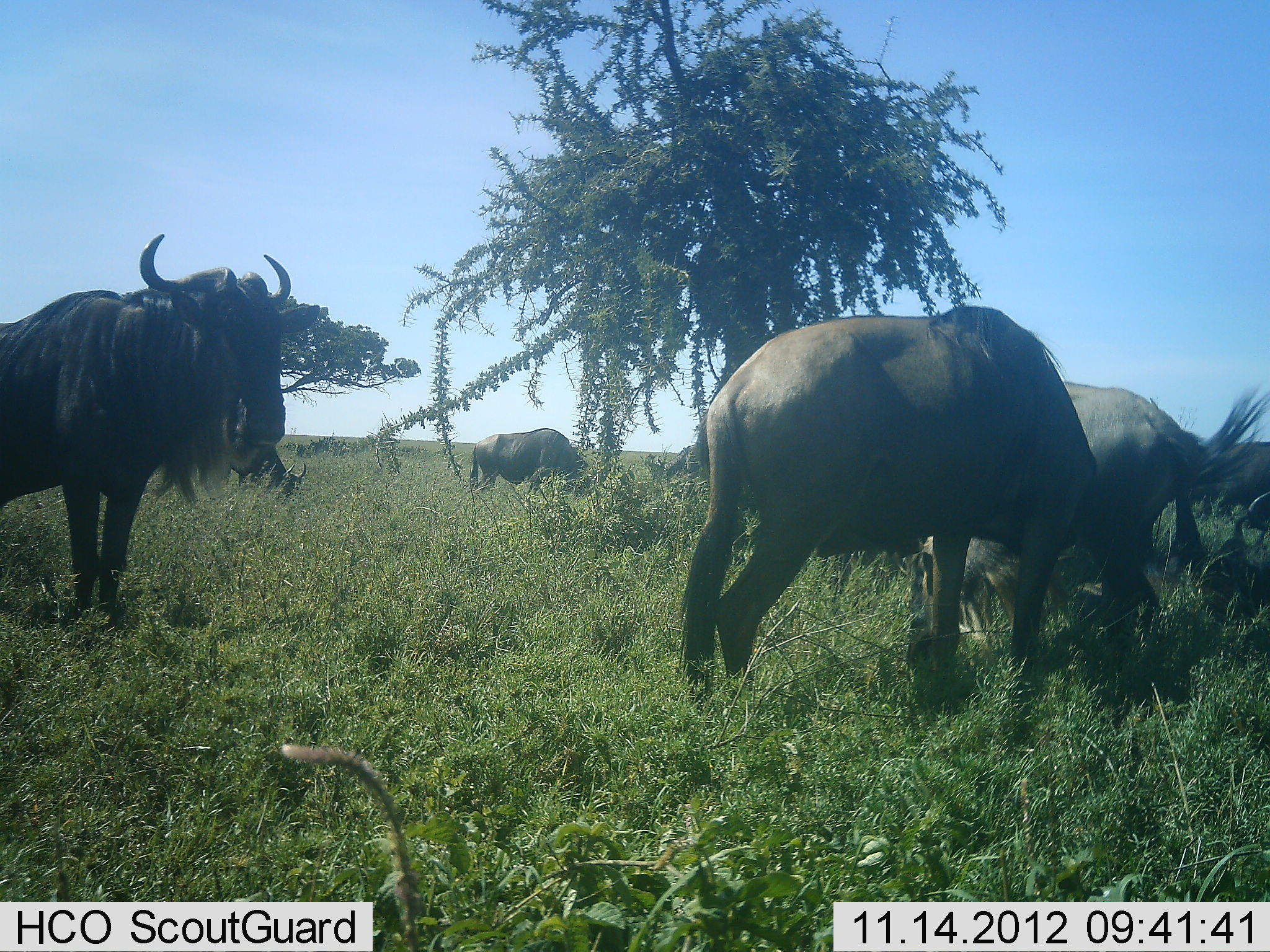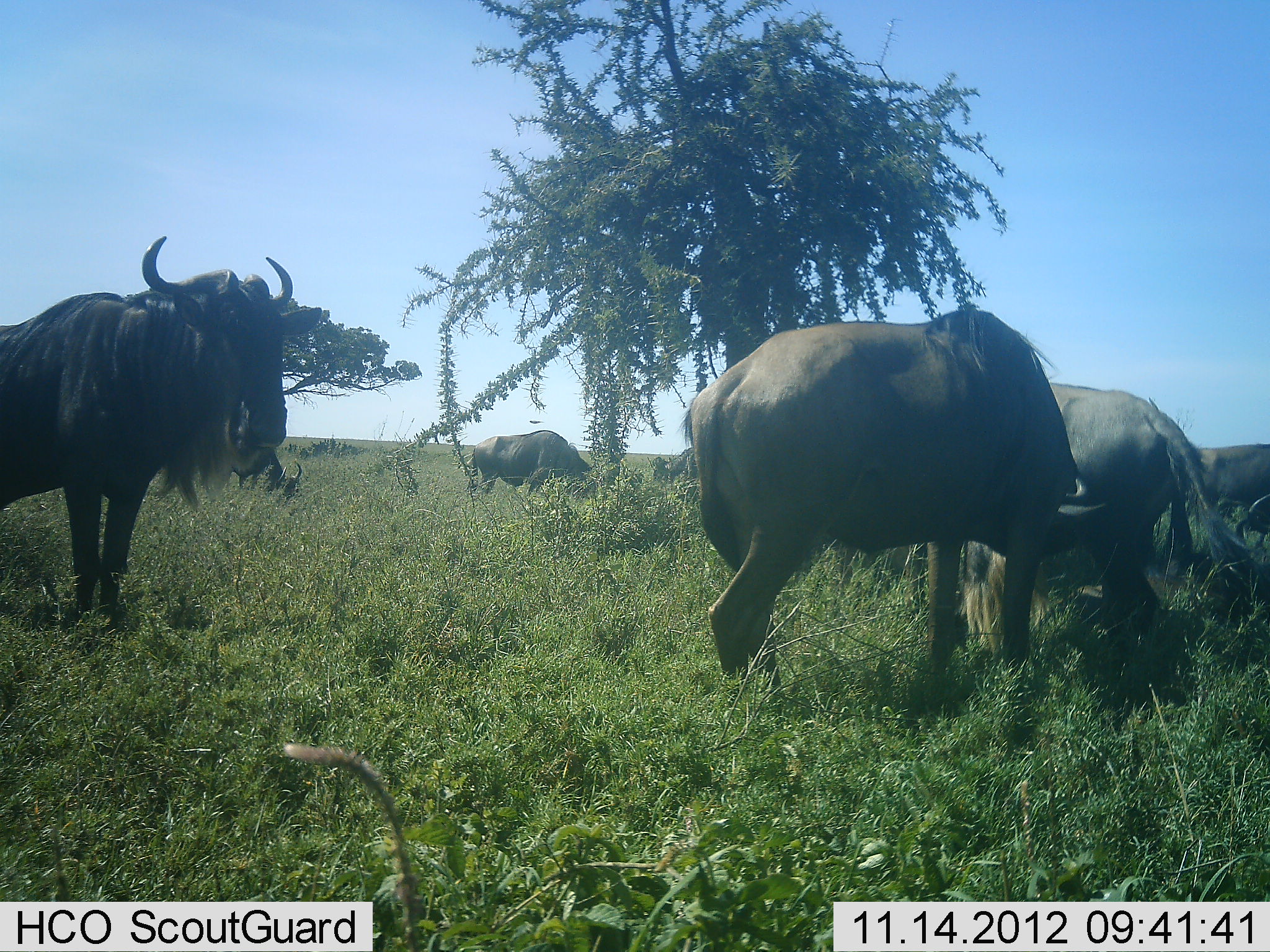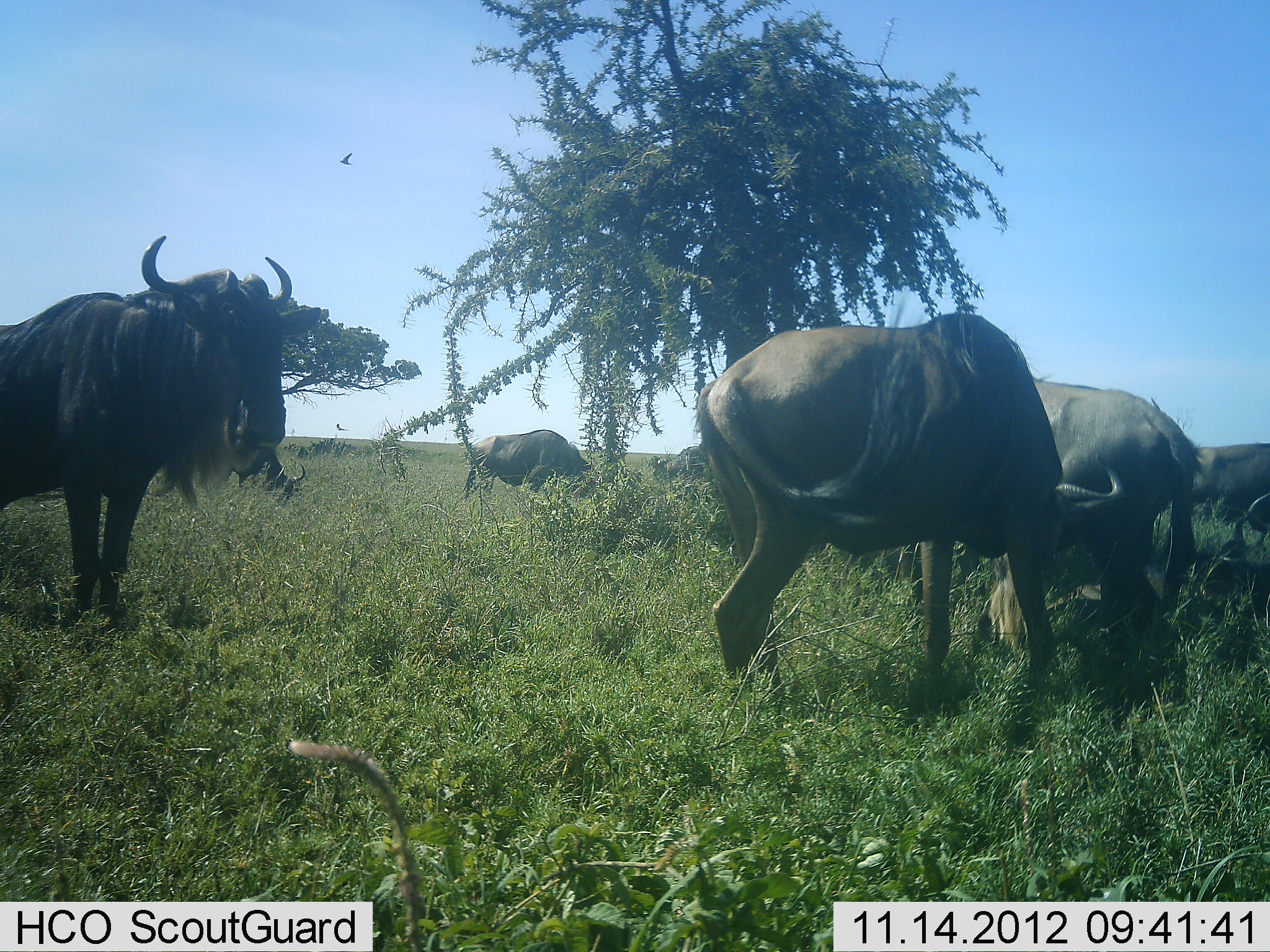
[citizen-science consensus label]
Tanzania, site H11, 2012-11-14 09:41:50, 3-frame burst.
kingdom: Animalia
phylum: Chordata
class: Mammalia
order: Artiodactyla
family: Bovidae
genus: Connochaetes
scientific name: Connochaetes taurinus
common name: blue wildebeest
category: wildebeest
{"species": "wildebeest (blue wildebeest) (Connochaetes taurinus)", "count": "6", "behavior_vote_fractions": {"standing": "80%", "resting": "0%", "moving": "20%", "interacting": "10%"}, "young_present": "0%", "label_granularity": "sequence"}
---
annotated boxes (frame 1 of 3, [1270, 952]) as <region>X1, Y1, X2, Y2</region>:
animal: <region>676, 302, 1105, 711</region>; <region>0, 230, 321, 627</region>; <region>902, 375, 1270, 640</region>; <region>466, 427, 593, 499</region>; <region>1197, 441, 1270, 532</region>; <region>234, 435, 311, 505</region>; <region>1213, 514, 1270, 594</region>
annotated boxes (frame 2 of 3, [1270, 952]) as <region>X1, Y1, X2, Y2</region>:
animal: <region>679, 306, 1105, 699</region>; <region>0, 234, 326, 637</region>; <region>959, 381, 1251, 642</region>; <region>1164, 441, 1270, 555</region>; <region>467, 428, 595, 500</region>; <region>222, 449, 305, 505</region>; <region>1223, 519, 1270, 617</region>; <region>649, 454, 699, 483</region>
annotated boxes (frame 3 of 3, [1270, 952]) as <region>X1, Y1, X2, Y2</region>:
animal: <region>693, 309, 1129, 706</region>; <region>0, 235, 323, 629</region>; <region>988, 374, 1203, 645</region>; <region>1163, 441, 1270, 554</region>; <region>459, 428, 600, 501</region>; <region>1195, 511, 1270, 622</region>; <region>236, 447, 308, 502</region>; <region>657, 444, 711, 486</region>; <region>338, 151, 355, 167</region>